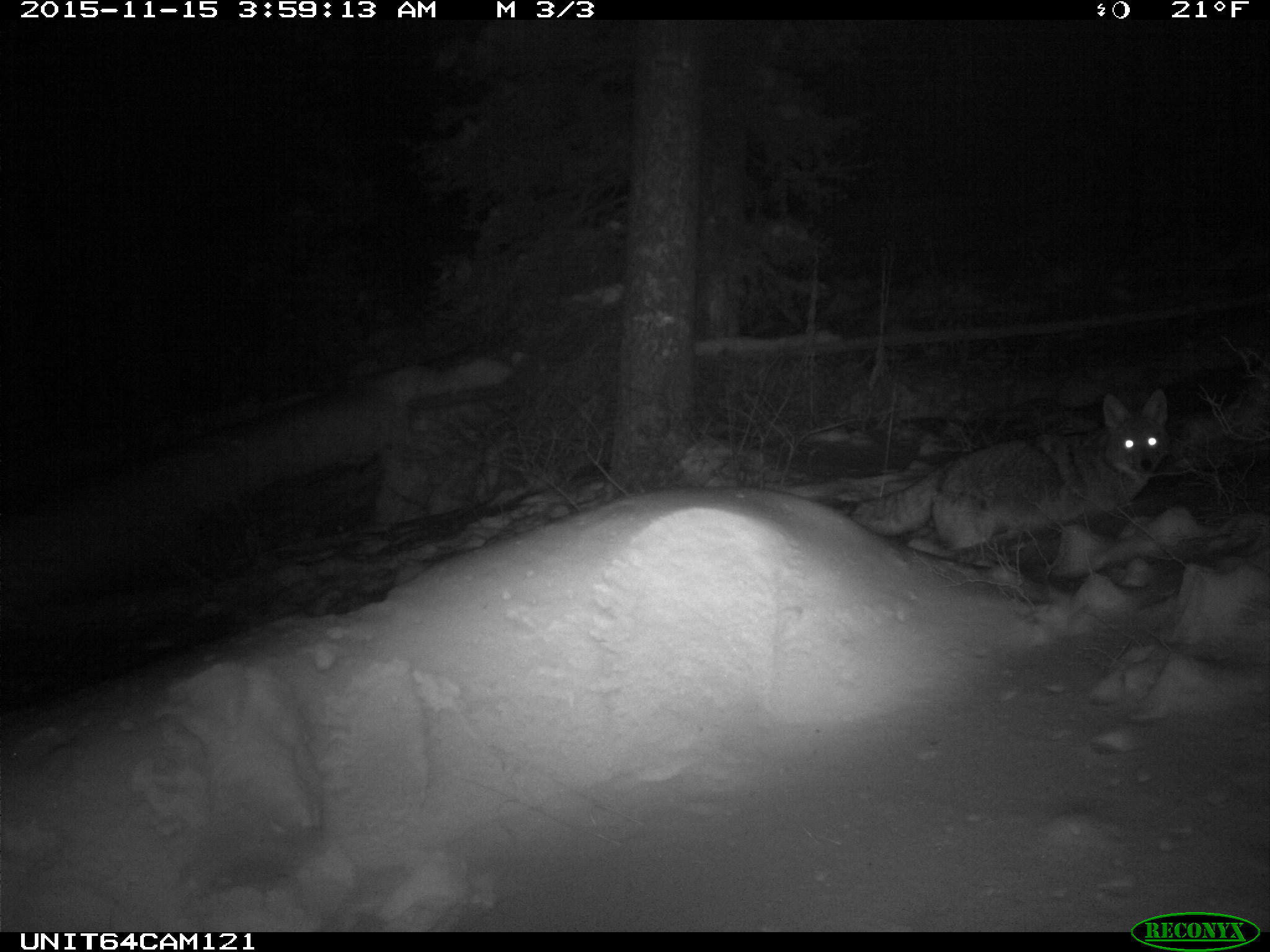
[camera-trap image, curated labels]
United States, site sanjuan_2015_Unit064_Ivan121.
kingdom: Animalia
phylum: Chordata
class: Mammalia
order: Carnivora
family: Canidae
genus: Canis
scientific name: Canis latrans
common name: coyote